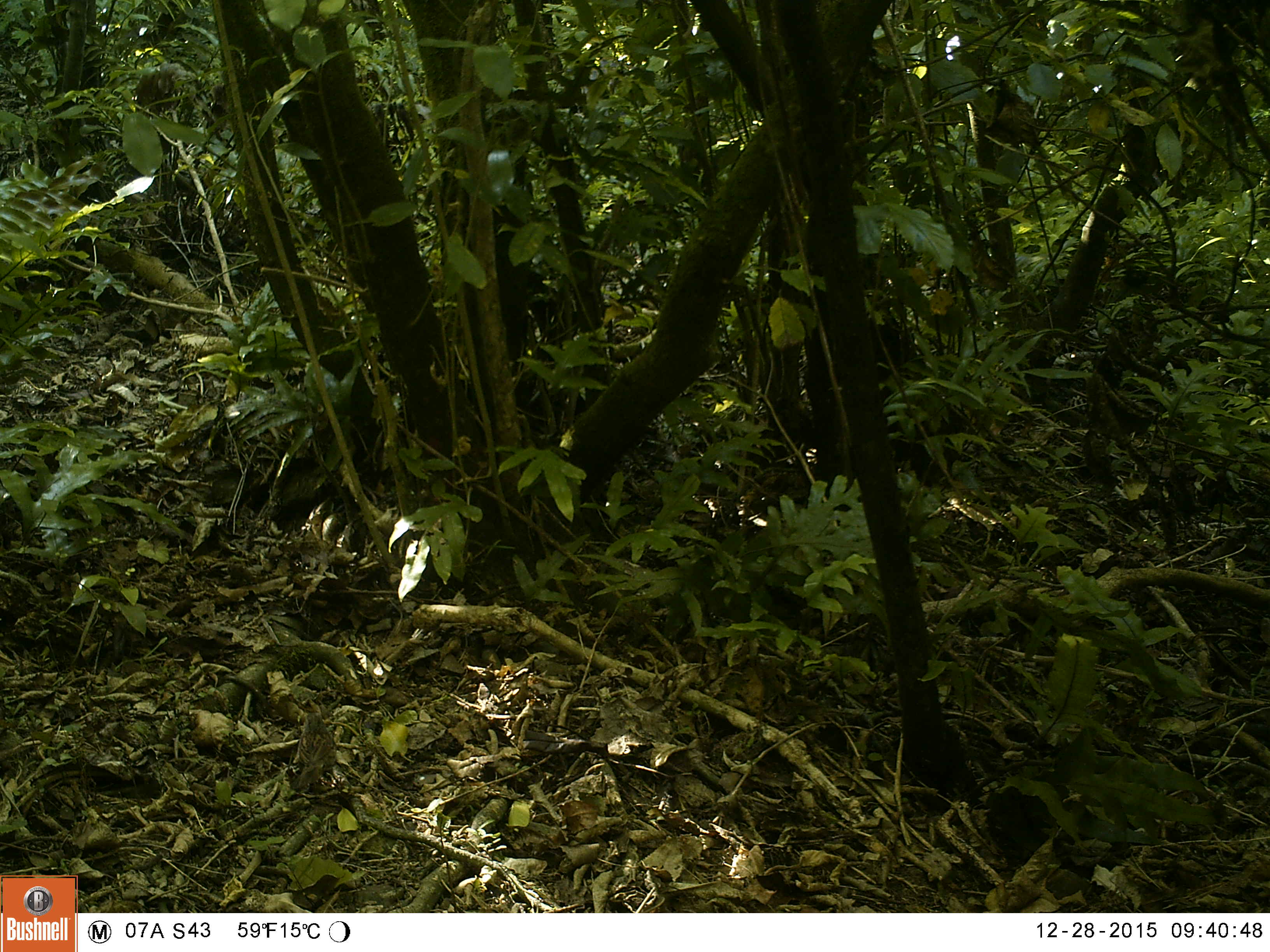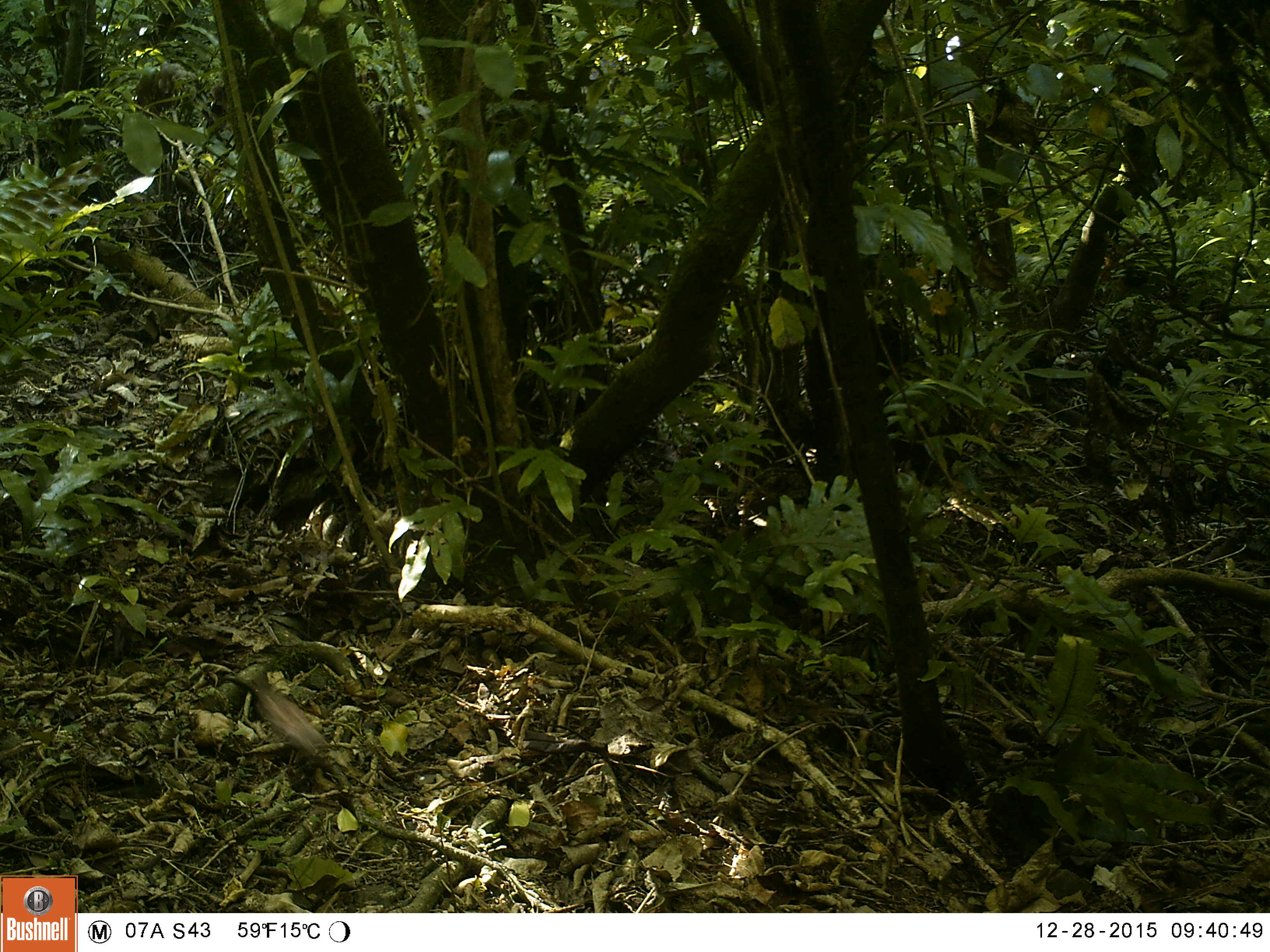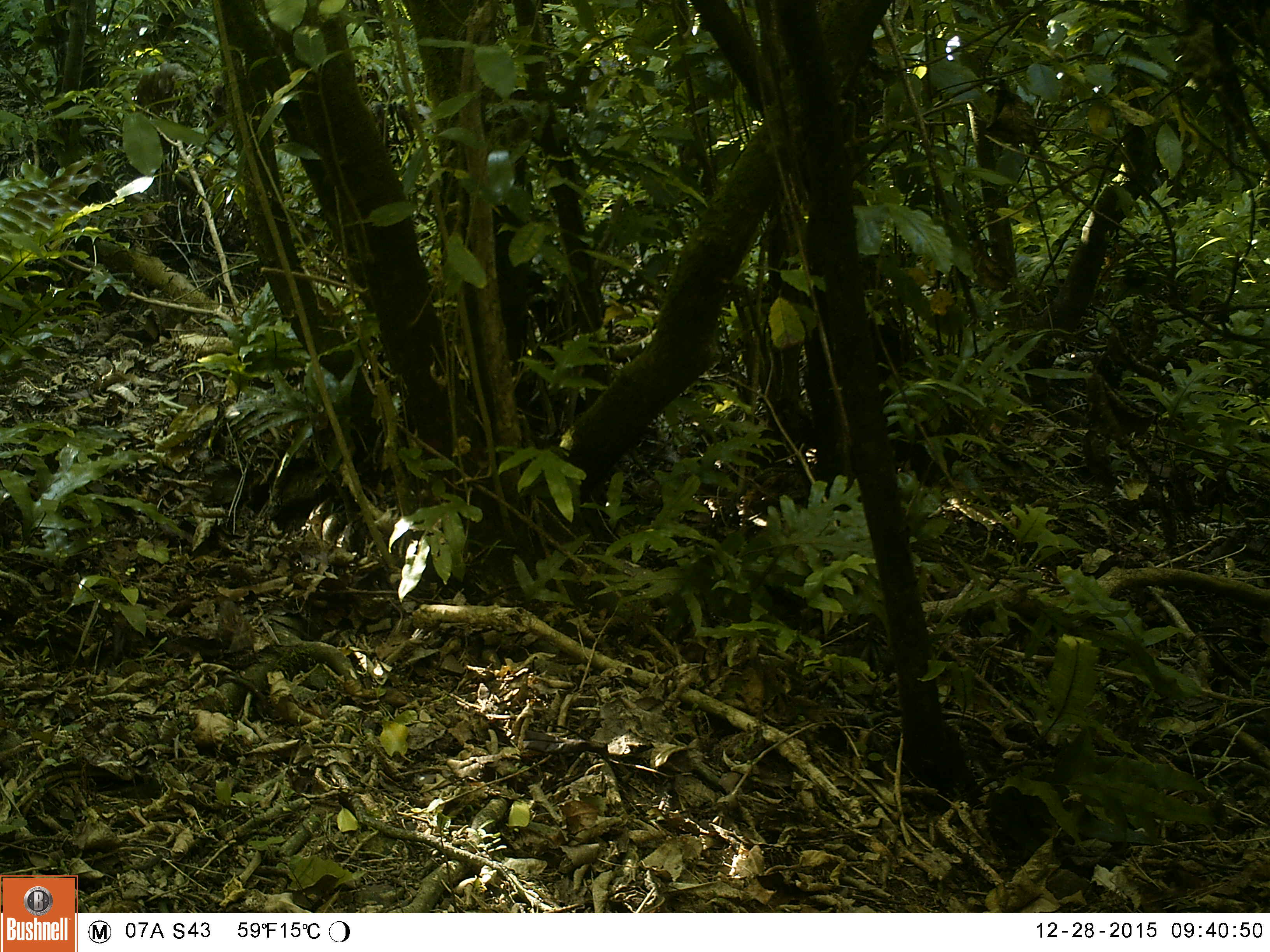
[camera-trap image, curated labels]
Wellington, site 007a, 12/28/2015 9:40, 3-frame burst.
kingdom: Animalia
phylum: Chordata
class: Aves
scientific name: Aves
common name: bird